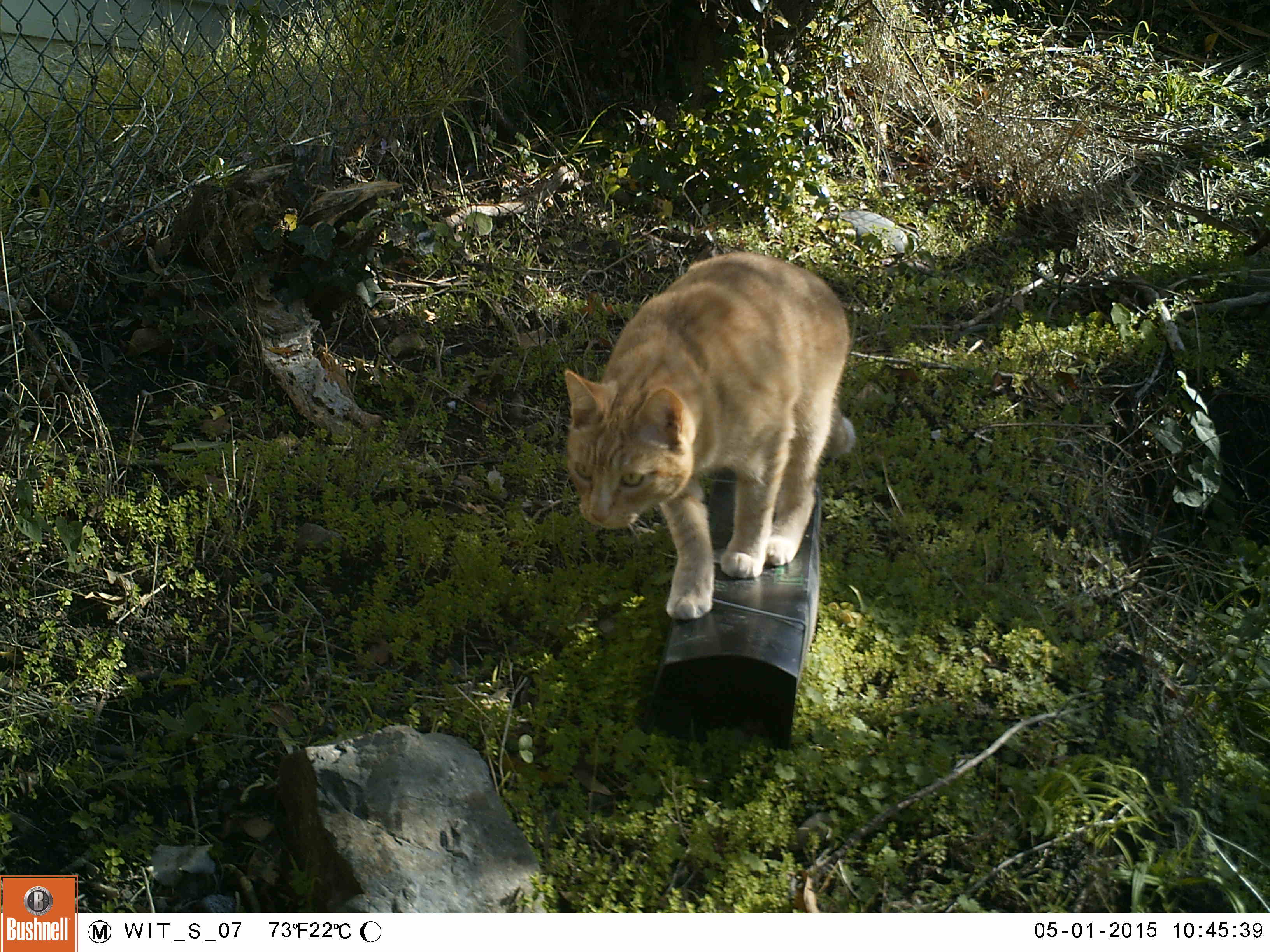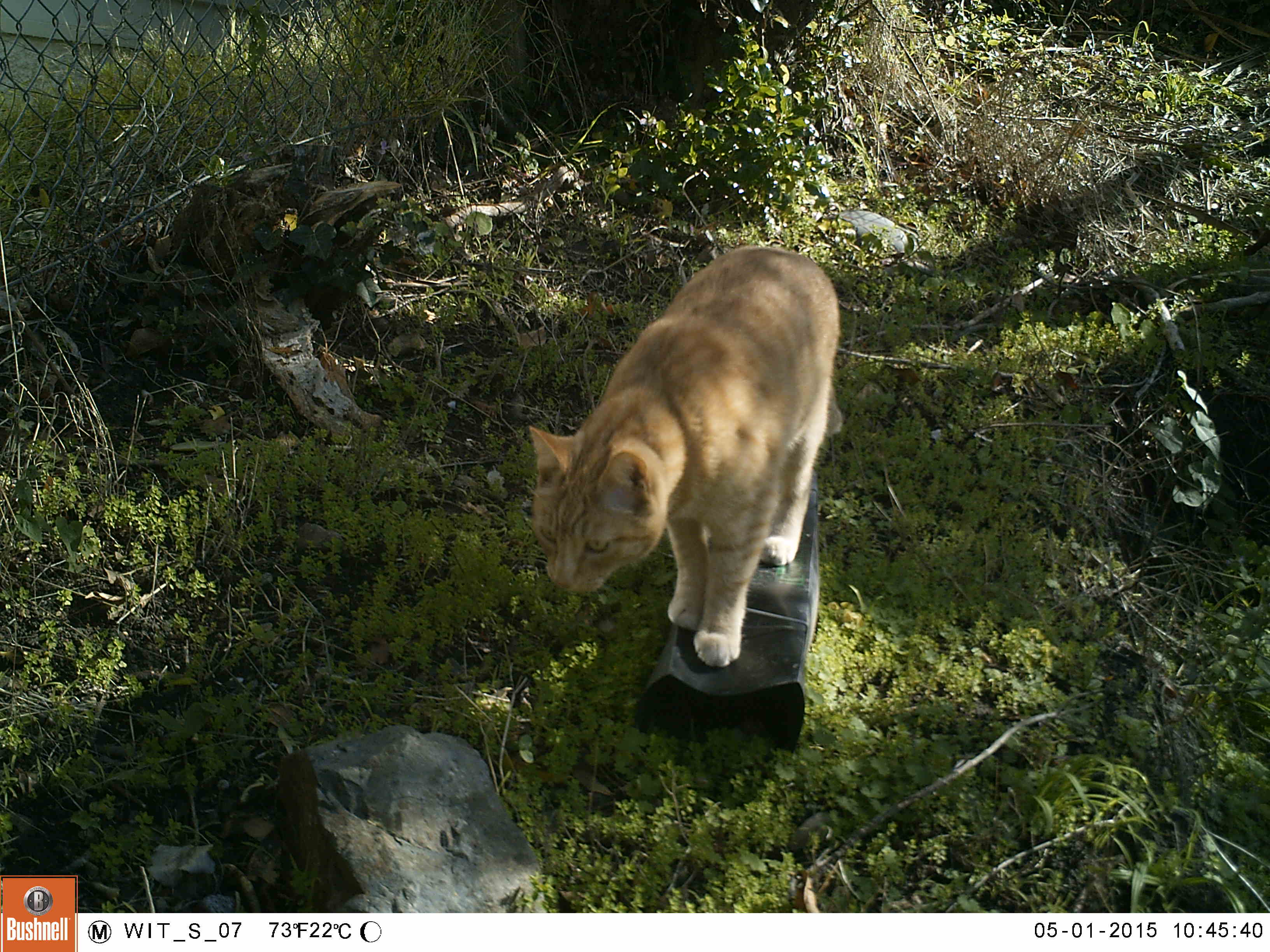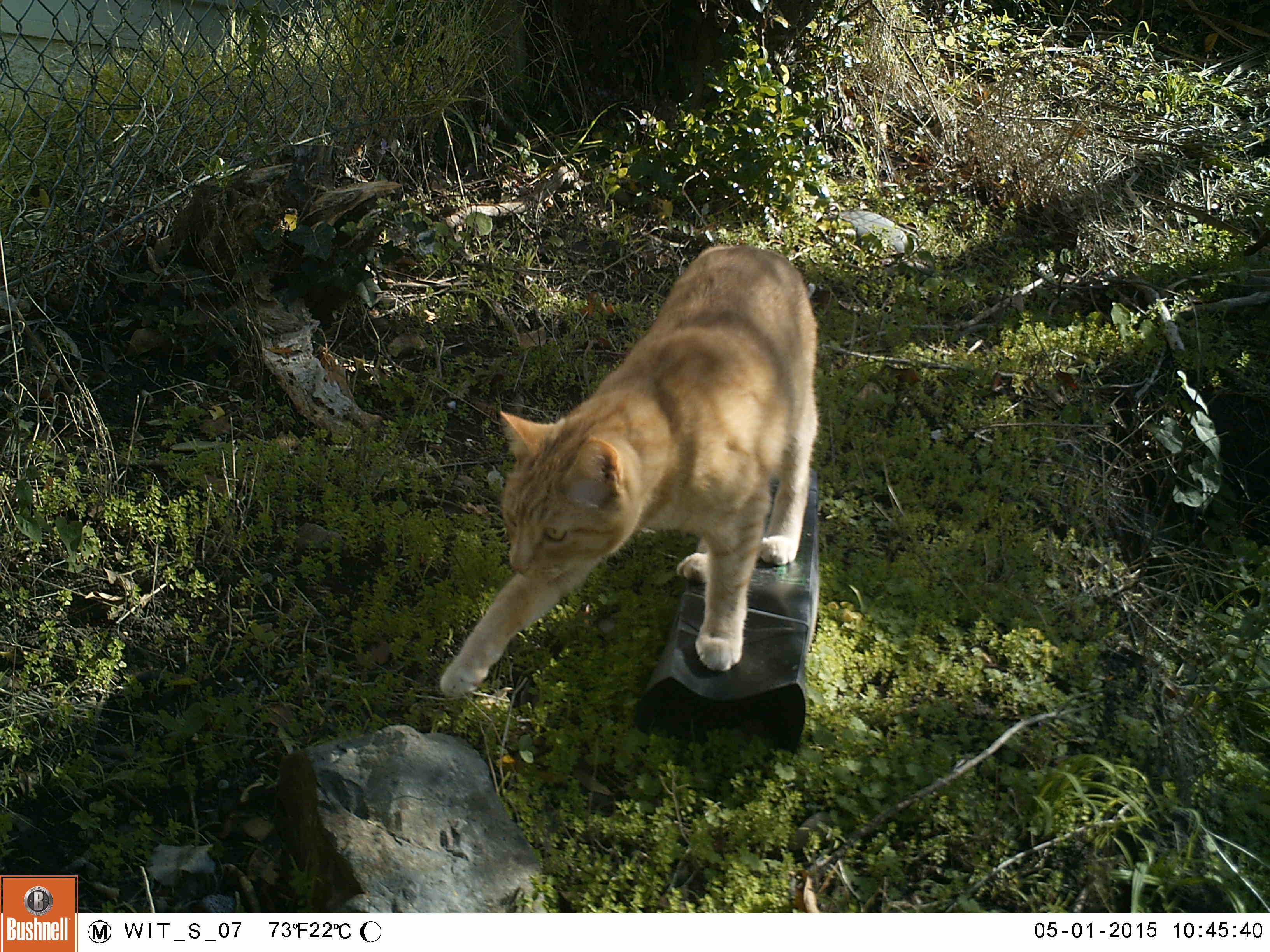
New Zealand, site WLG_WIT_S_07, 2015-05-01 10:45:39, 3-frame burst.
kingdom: Animalia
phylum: Chordata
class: Mammalia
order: Carnivora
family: Felidae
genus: Felis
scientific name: Felis catus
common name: domestic cat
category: cat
Cat (domestic cat) (Felis catus).